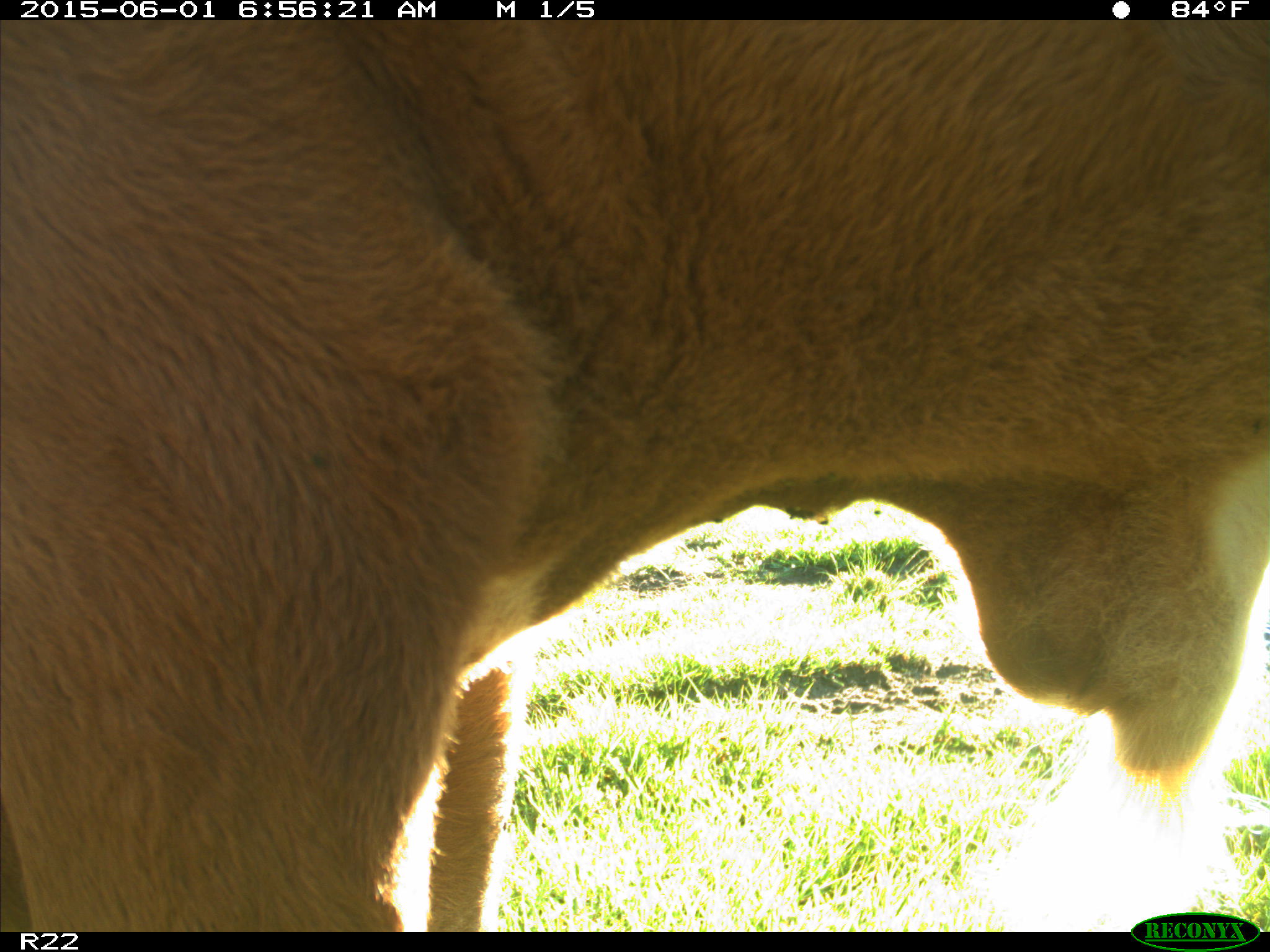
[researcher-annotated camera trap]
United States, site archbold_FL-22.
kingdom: Animalia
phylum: Chordata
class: Mammalia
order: Artiodactyla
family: Bovidae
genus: Bos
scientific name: Bos taurus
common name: domestic cow